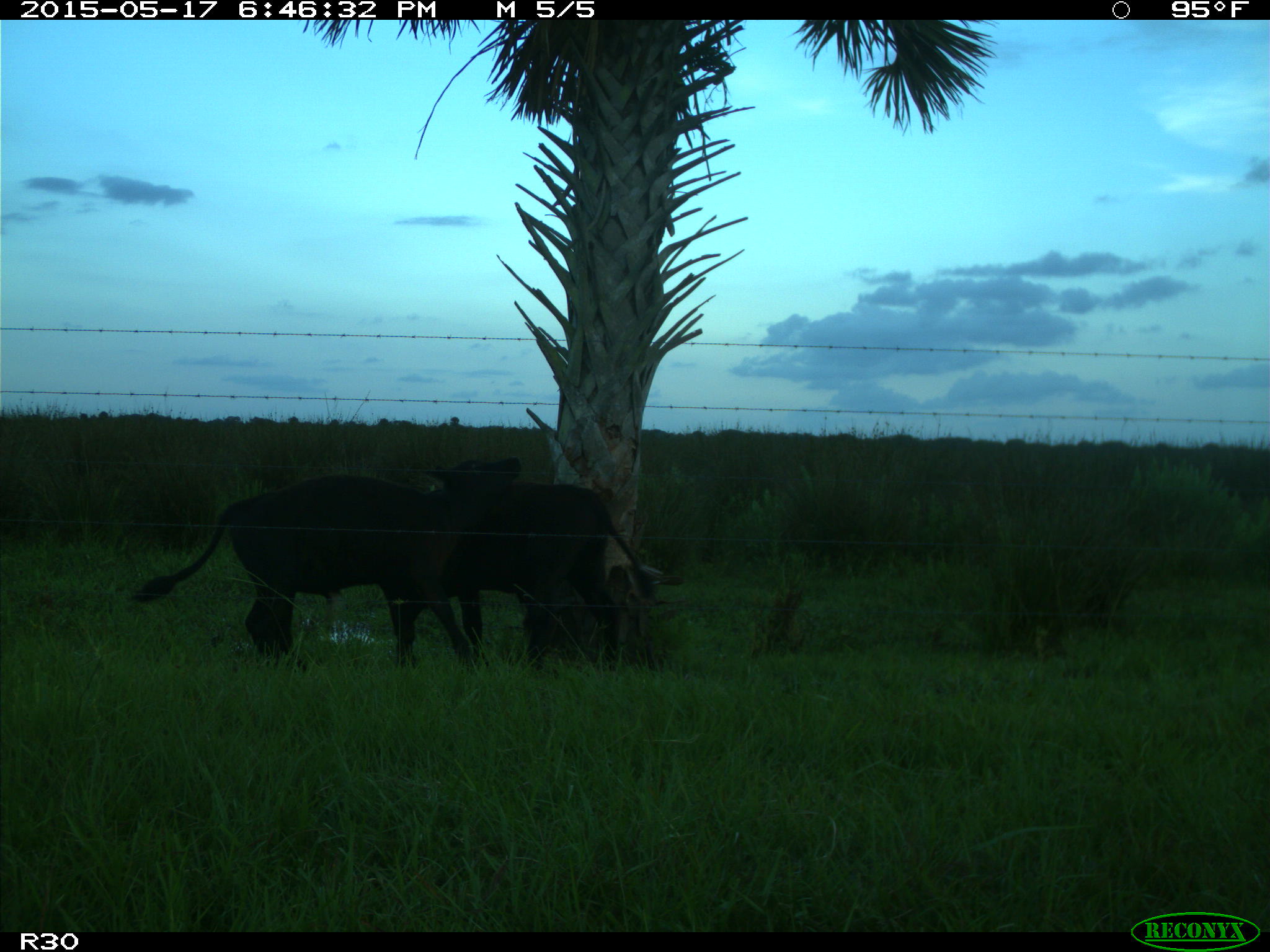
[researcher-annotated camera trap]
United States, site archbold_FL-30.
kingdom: Animalia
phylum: Chordata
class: Mammalia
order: Artiodactyla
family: Bovidae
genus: Bos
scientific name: Bos taurus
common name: domestic cow